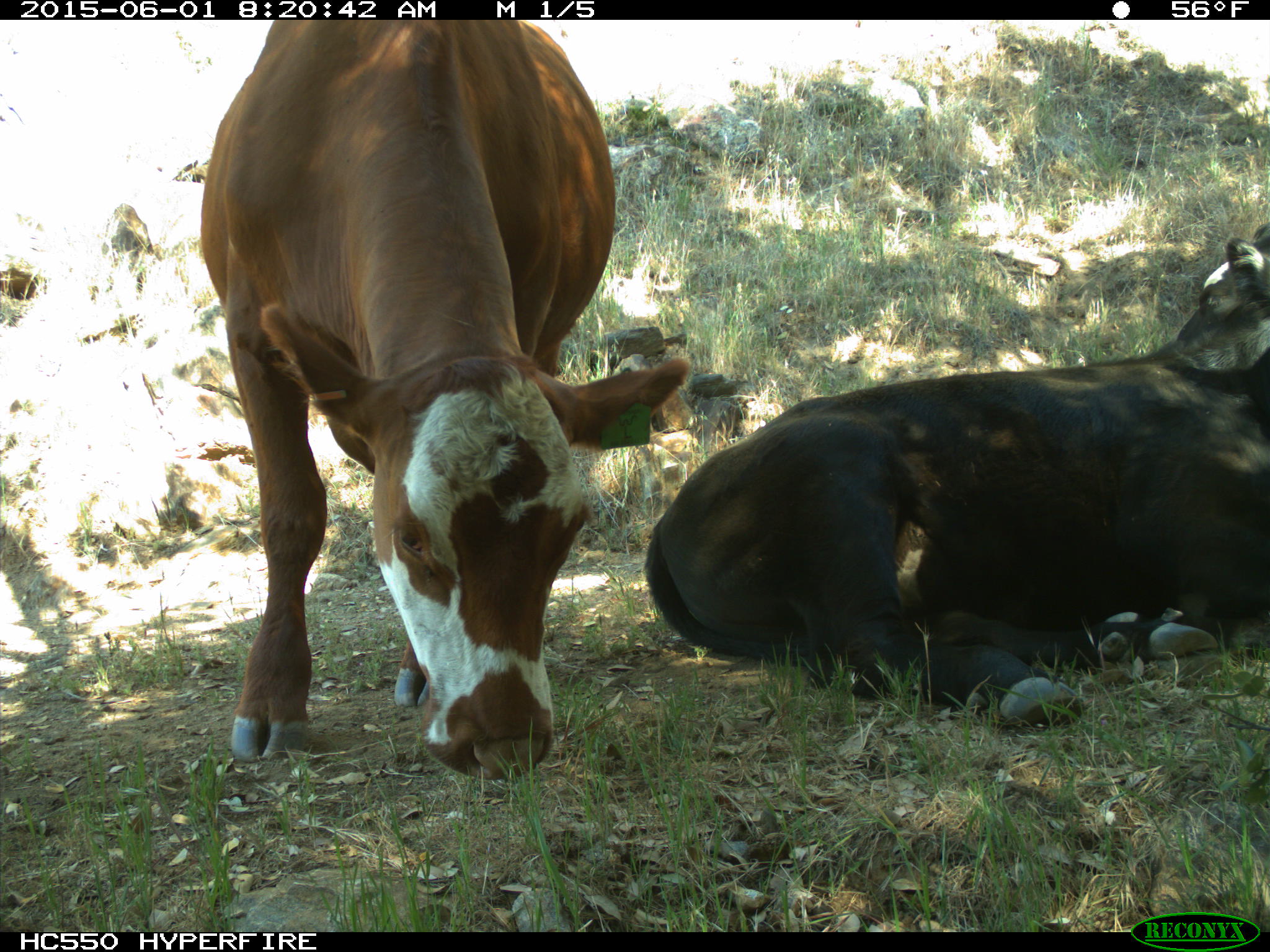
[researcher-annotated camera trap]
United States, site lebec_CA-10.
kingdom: Animalia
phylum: Chordata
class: Mammalia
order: Artiodactyla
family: Bovidae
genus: Bos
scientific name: Bos taurus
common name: domestic cow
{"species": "Bos taurus (domestic cow)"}